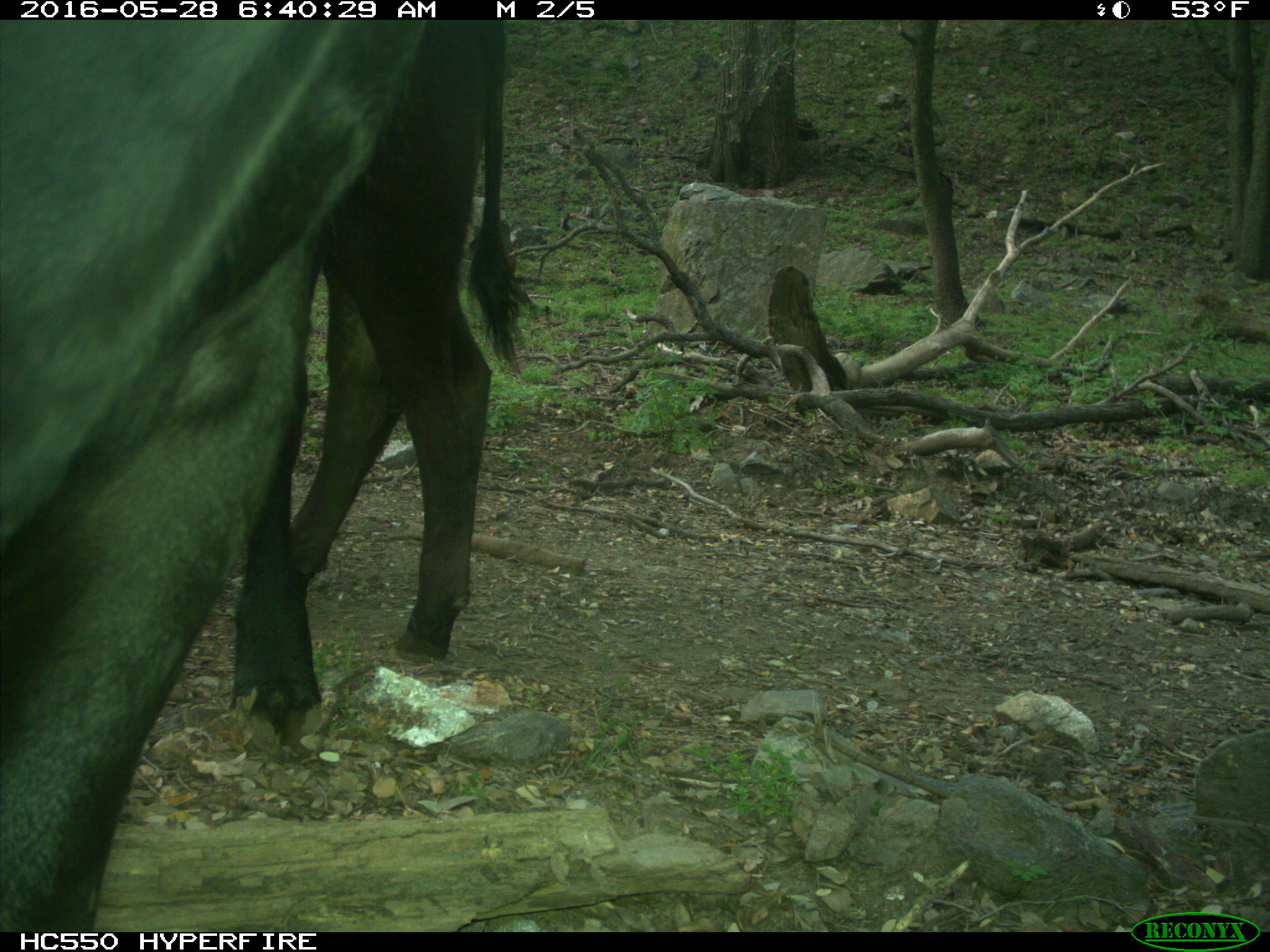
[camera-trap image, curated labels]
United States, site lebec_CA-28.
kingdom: Animalia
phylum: Chordata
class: Mammalia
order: Artiodactyla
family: Bovidae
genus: Bos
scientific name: Bos taurus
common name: domestic cow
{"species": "Bos taurus (domestic cow)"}